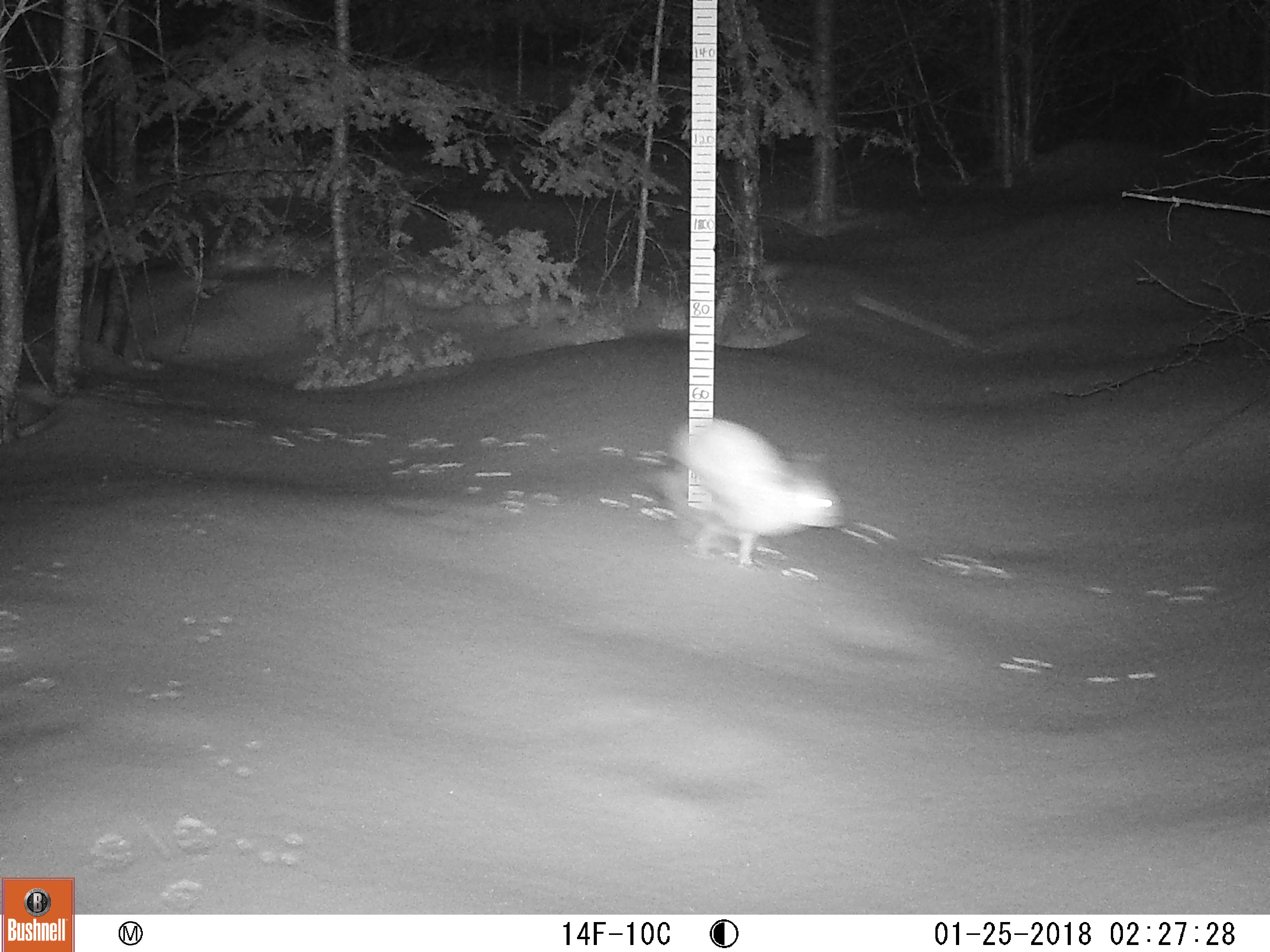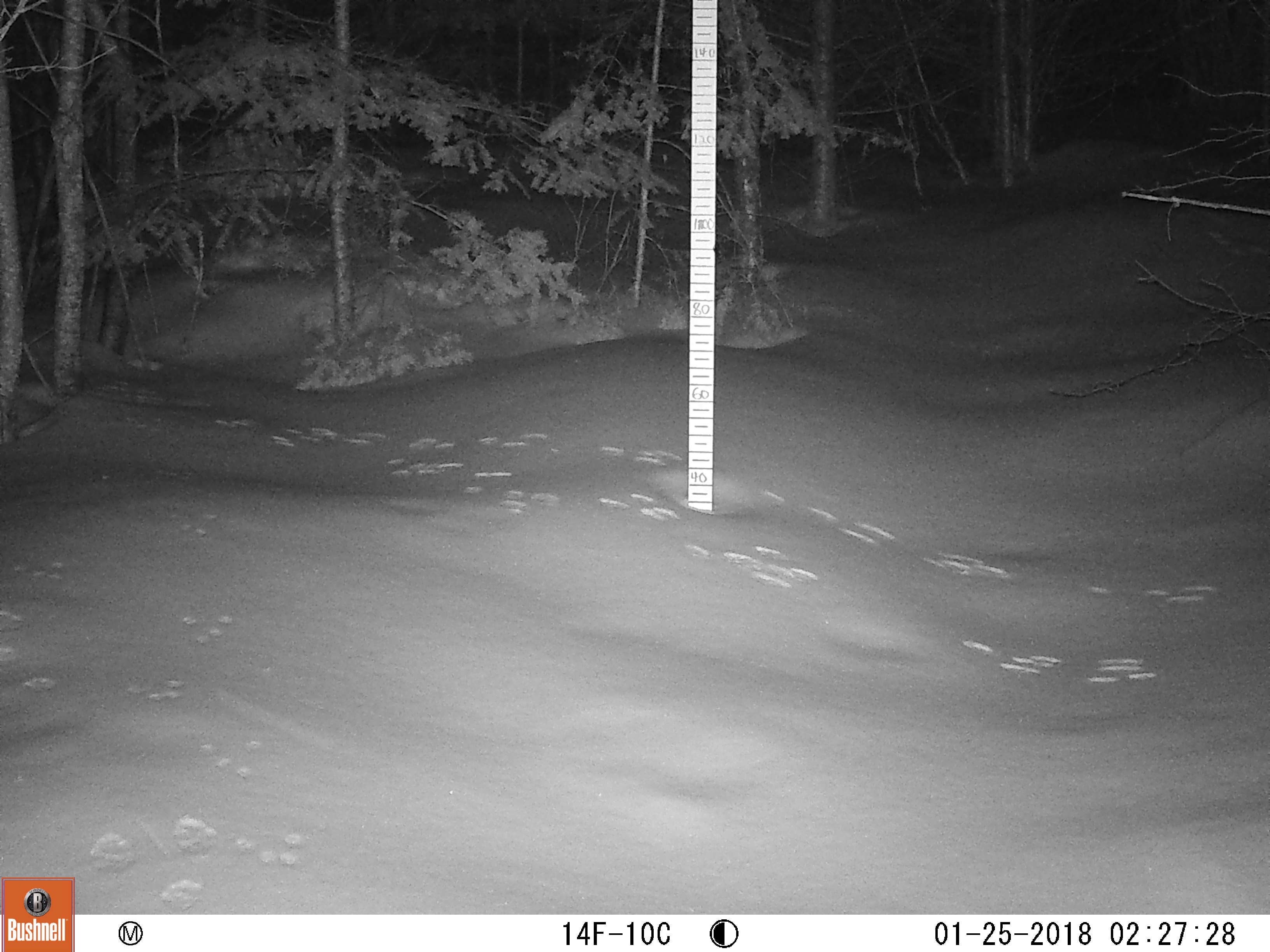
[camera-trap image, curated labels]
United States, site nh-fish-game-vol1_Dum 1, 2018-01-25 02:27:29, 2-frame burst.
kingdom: Animalia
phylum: Chordata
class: Mammalia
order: Lagomorpha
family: Leporidae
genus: Lepus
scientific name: Lepus americanus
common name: snowshoe hare